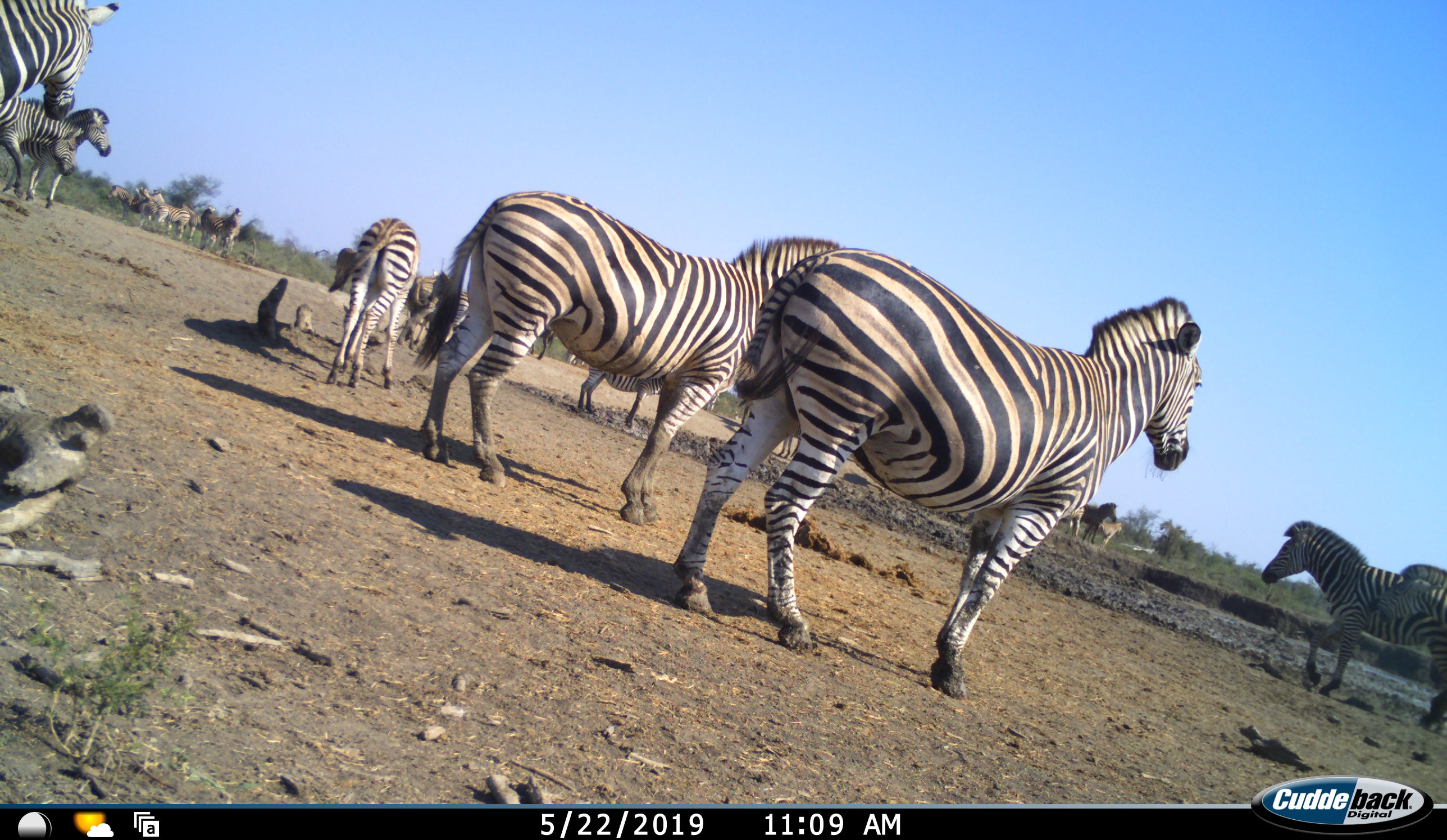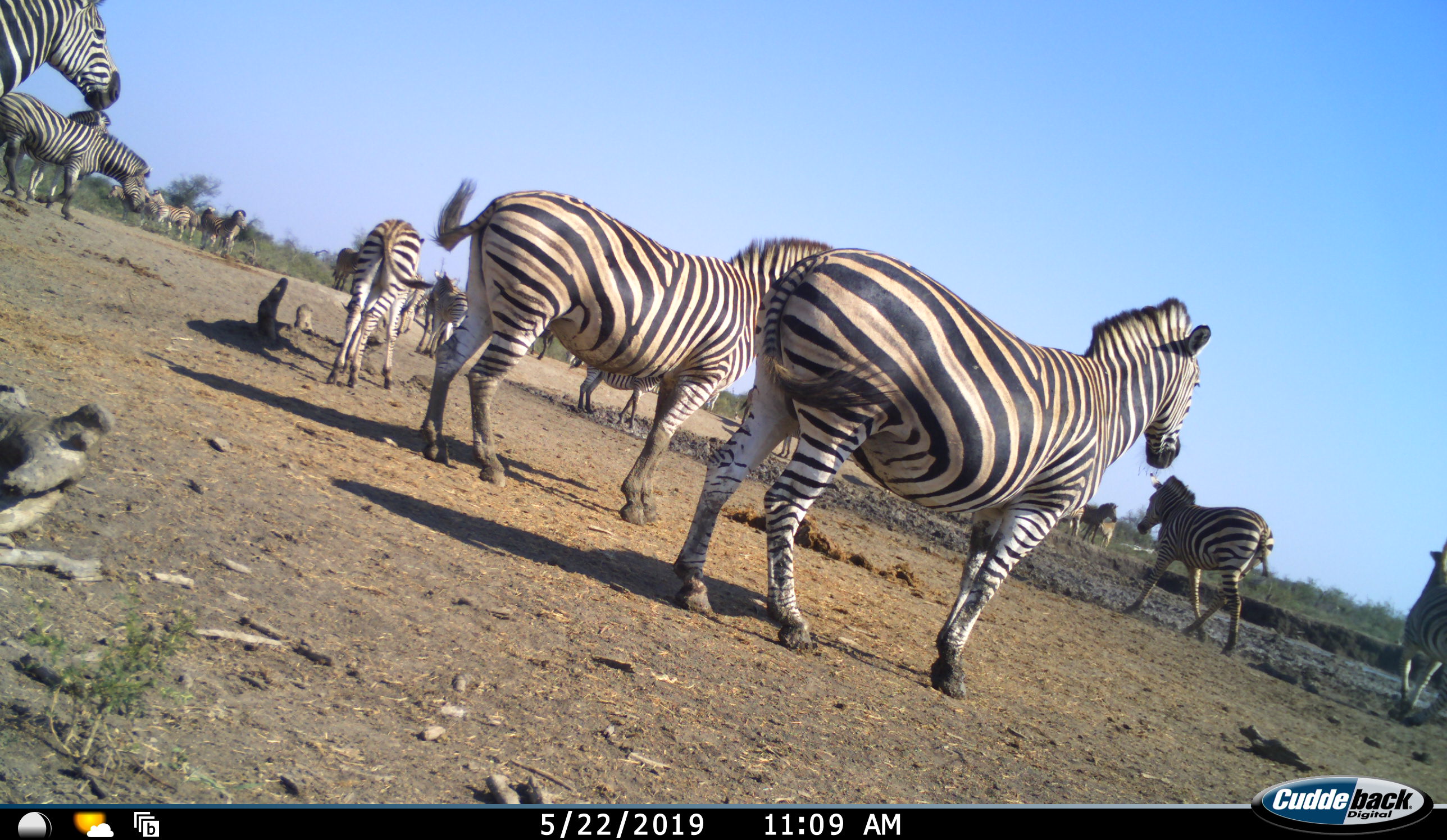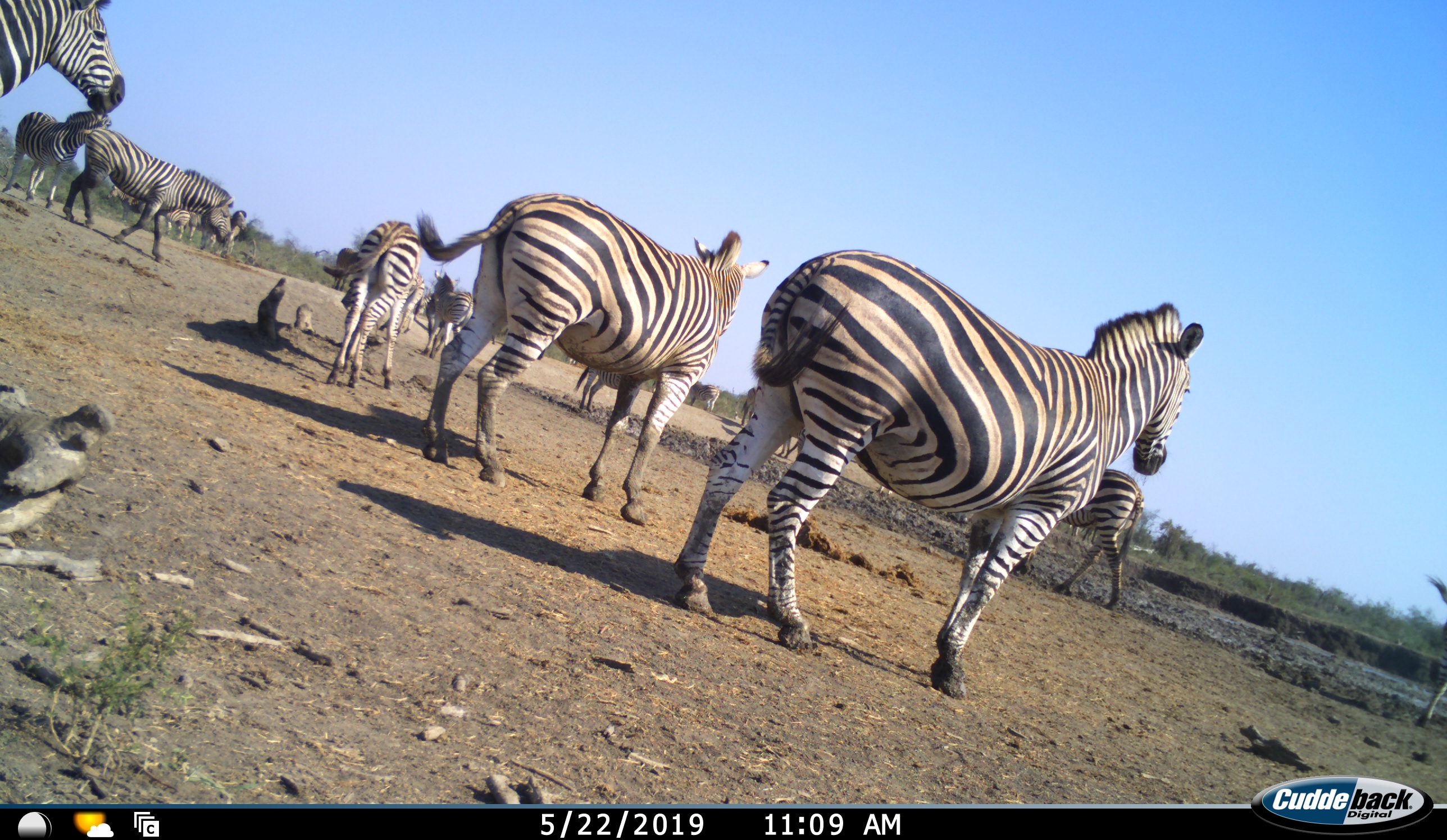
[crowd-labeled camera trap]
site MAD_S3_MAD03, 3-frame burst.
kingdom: Animalia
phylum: Chordata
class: Mammalia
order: Perissodactyla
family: Equidae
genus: Equus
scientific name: Equus quagga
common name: plains zebra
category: zebraplains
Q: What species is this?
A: Zebraplains (plains zebra) (Equus quagga).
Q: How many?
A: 11-50.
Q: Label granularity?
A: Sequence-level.